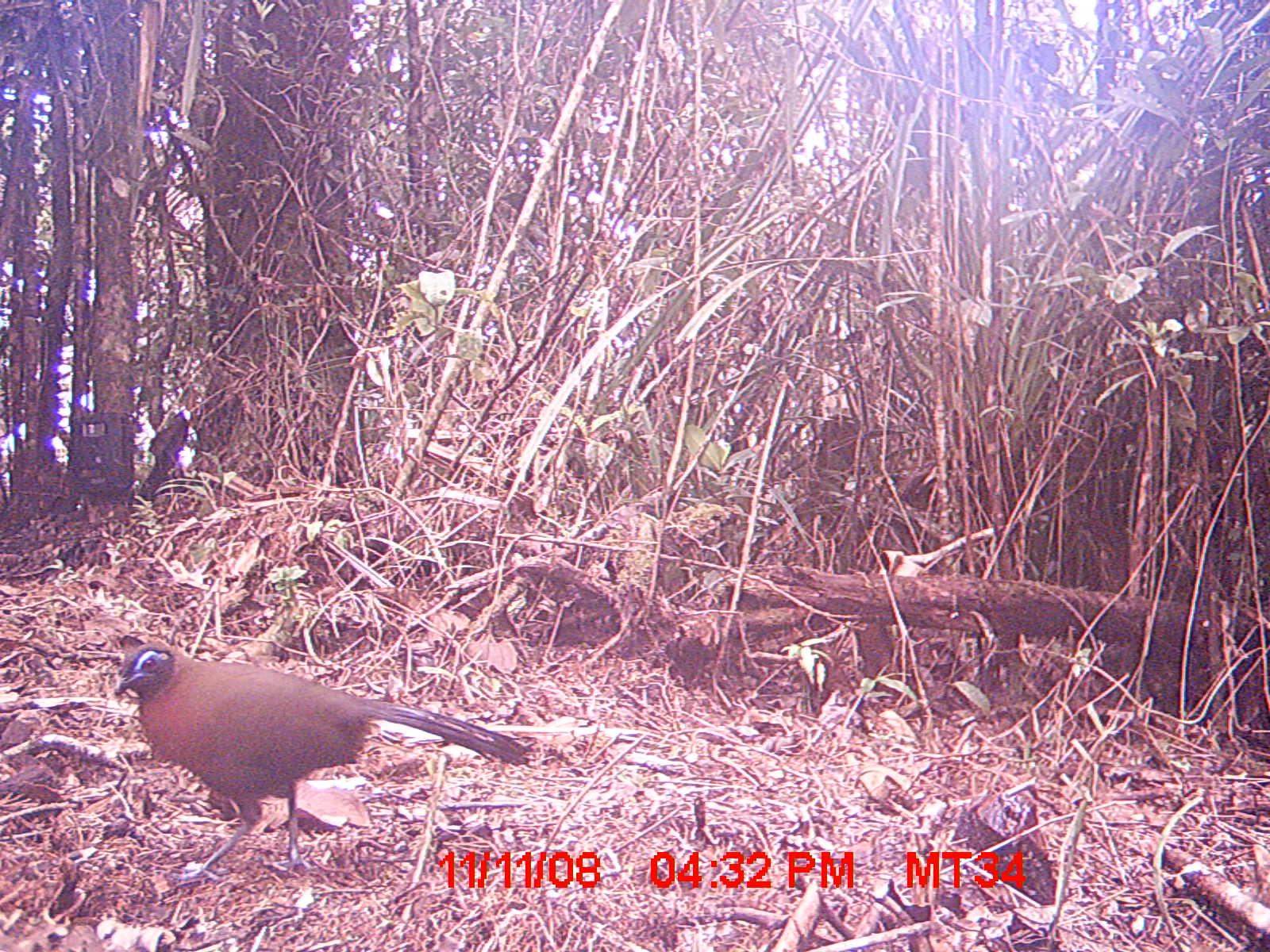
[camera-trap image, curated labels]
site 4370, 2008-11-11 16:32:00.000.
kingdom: Animalia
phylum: Chordata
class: Aves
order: Cuculiformes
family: Cuculidae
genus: Coua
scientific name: Coua serriana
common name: red-breasted coua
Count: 1.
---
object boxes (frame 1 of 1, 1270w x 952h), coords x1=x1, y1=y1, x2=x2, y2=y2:
coua serriana: x1=112, y1=636, x2=528, y2=884